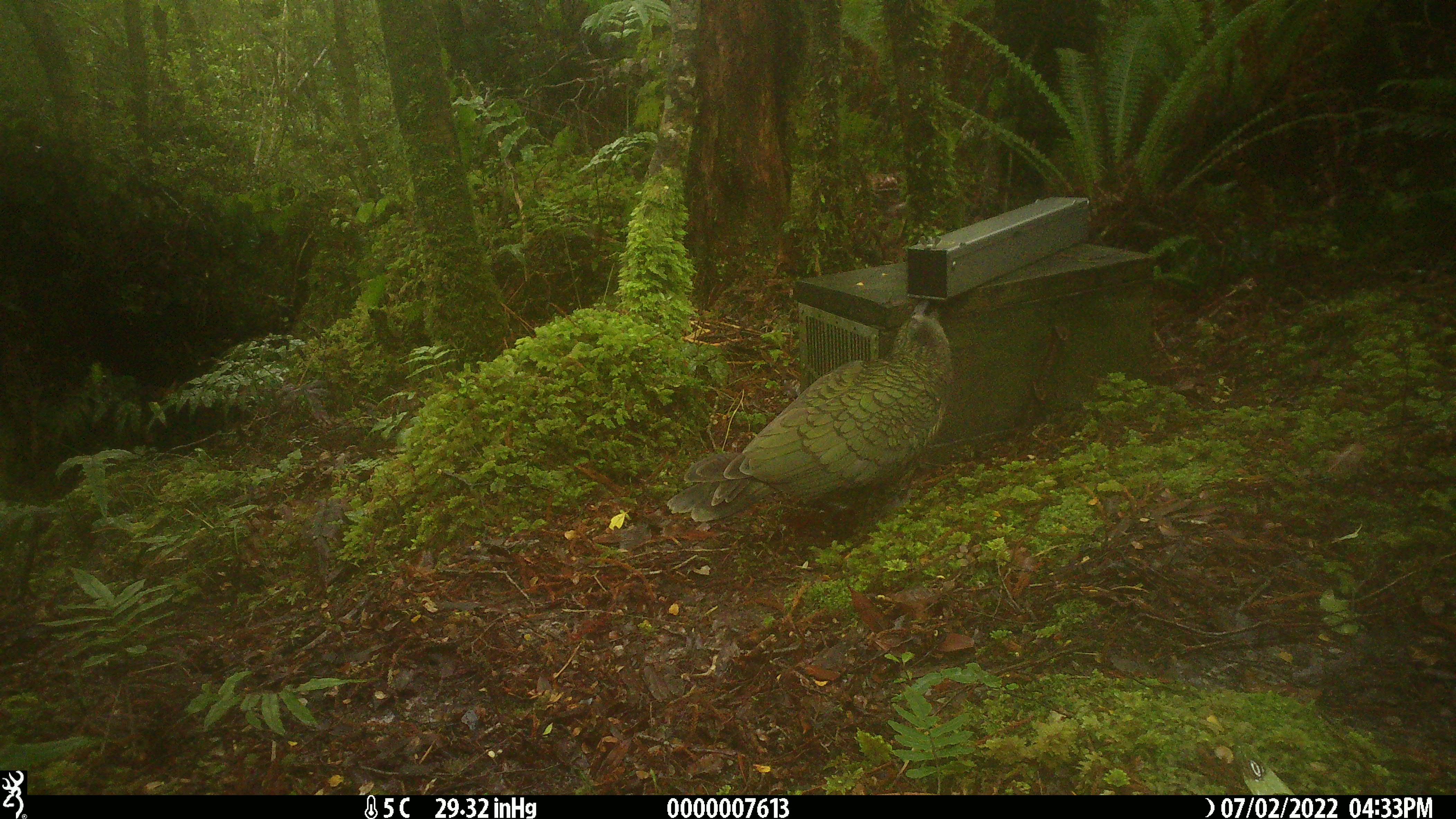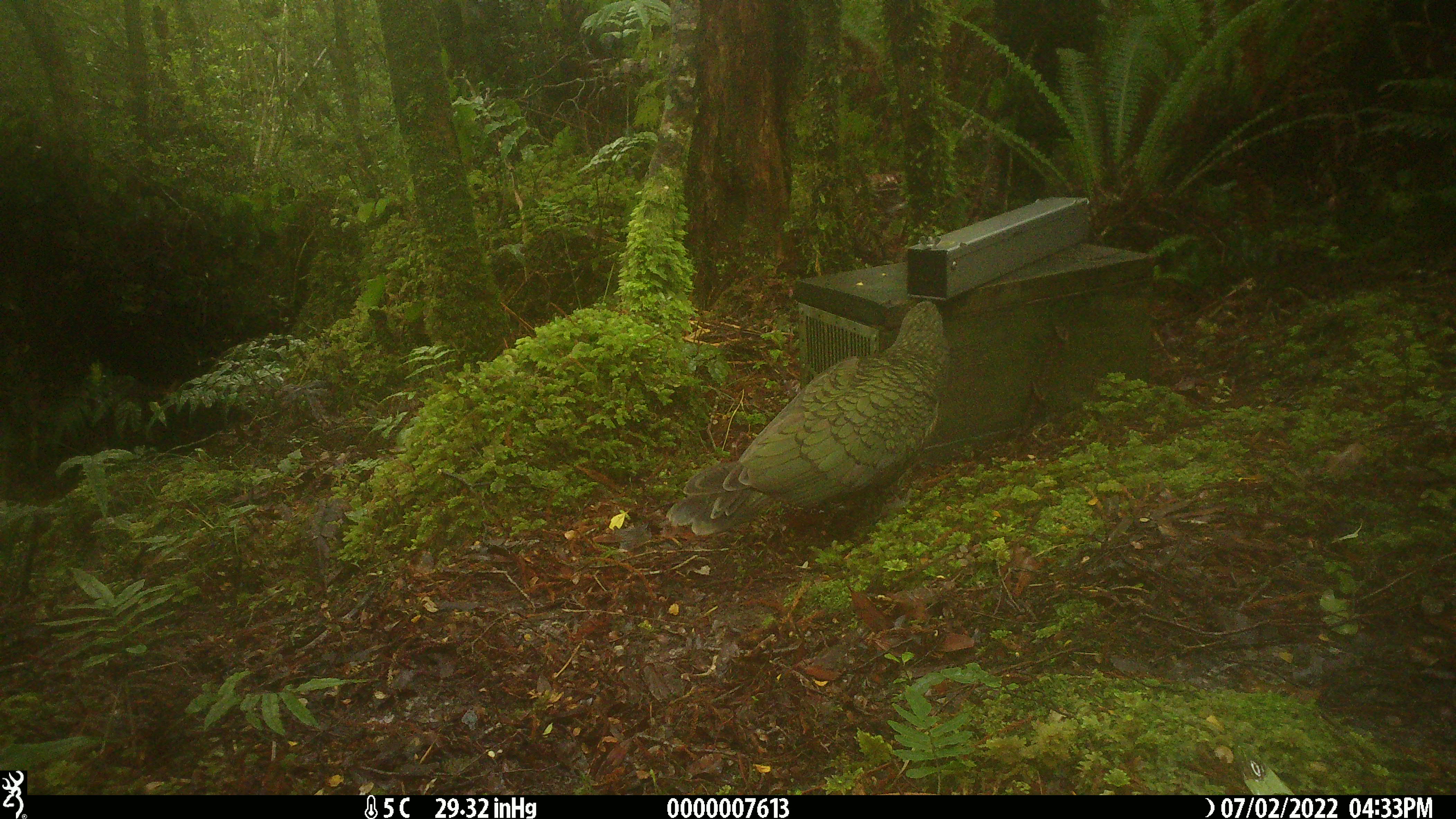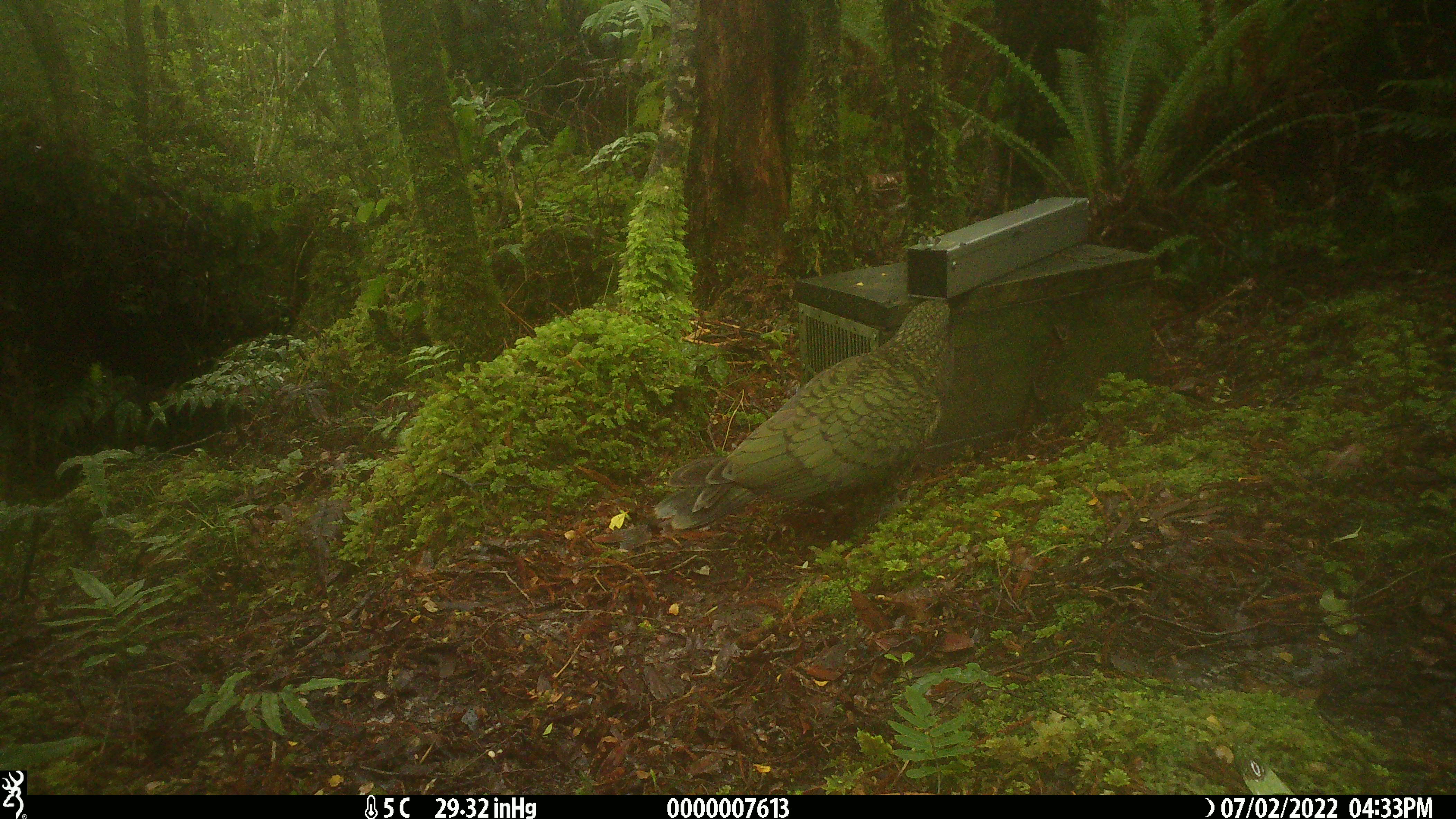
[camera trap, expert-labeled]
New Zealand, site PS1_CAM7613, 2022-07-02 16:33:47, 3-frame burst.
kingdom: Animalia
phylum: Chordata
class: Aves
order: Psittaciformes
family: Strigopidae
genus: Nestor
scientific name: Nestor notabilis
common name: kea